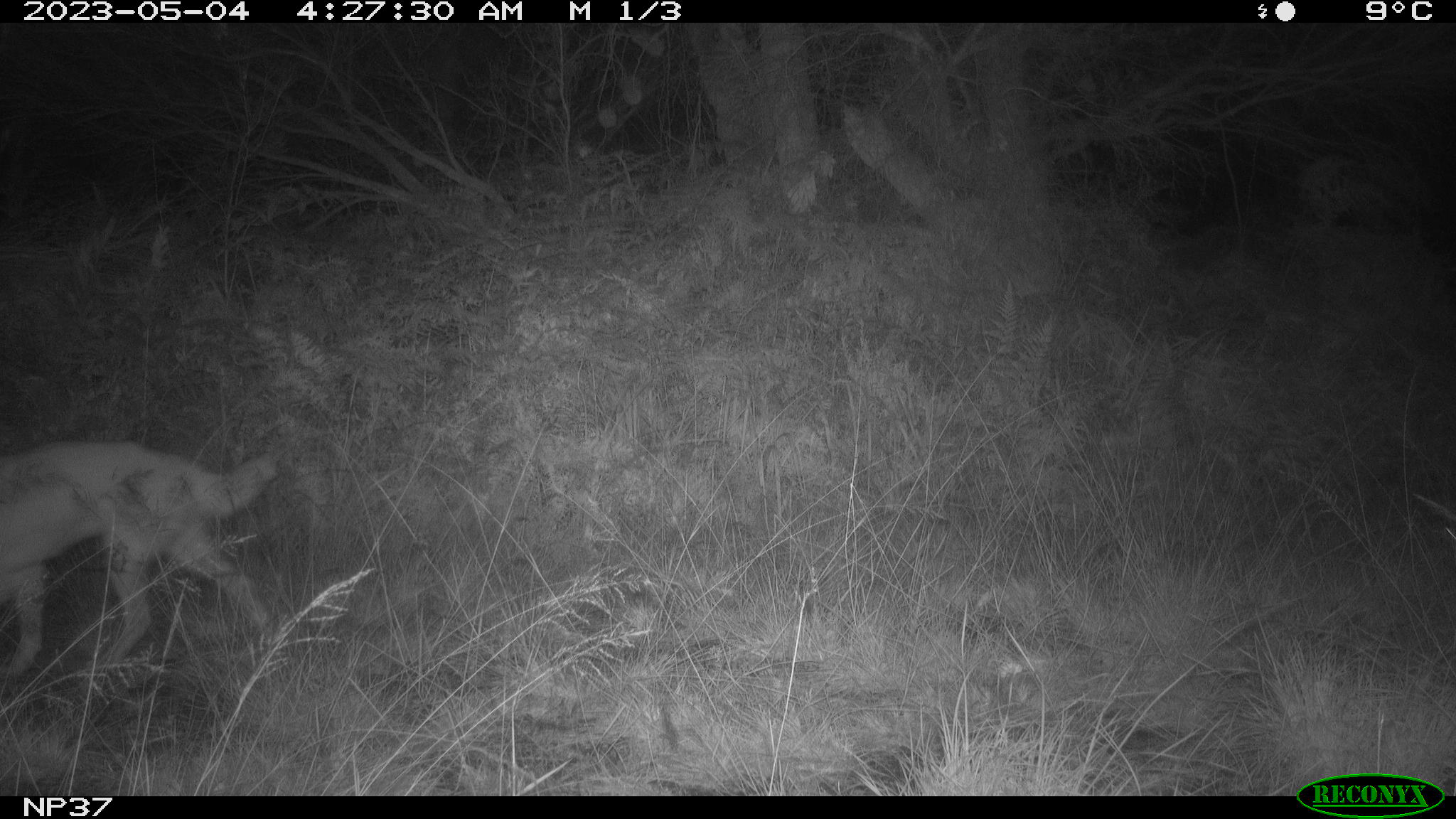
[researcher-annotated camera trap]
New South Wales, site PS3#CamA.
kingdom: Animalia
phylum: Chordata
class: Mammalia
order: Carnivora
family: Canidae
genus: Canis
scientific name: Canis familiaris dingo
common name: dingo